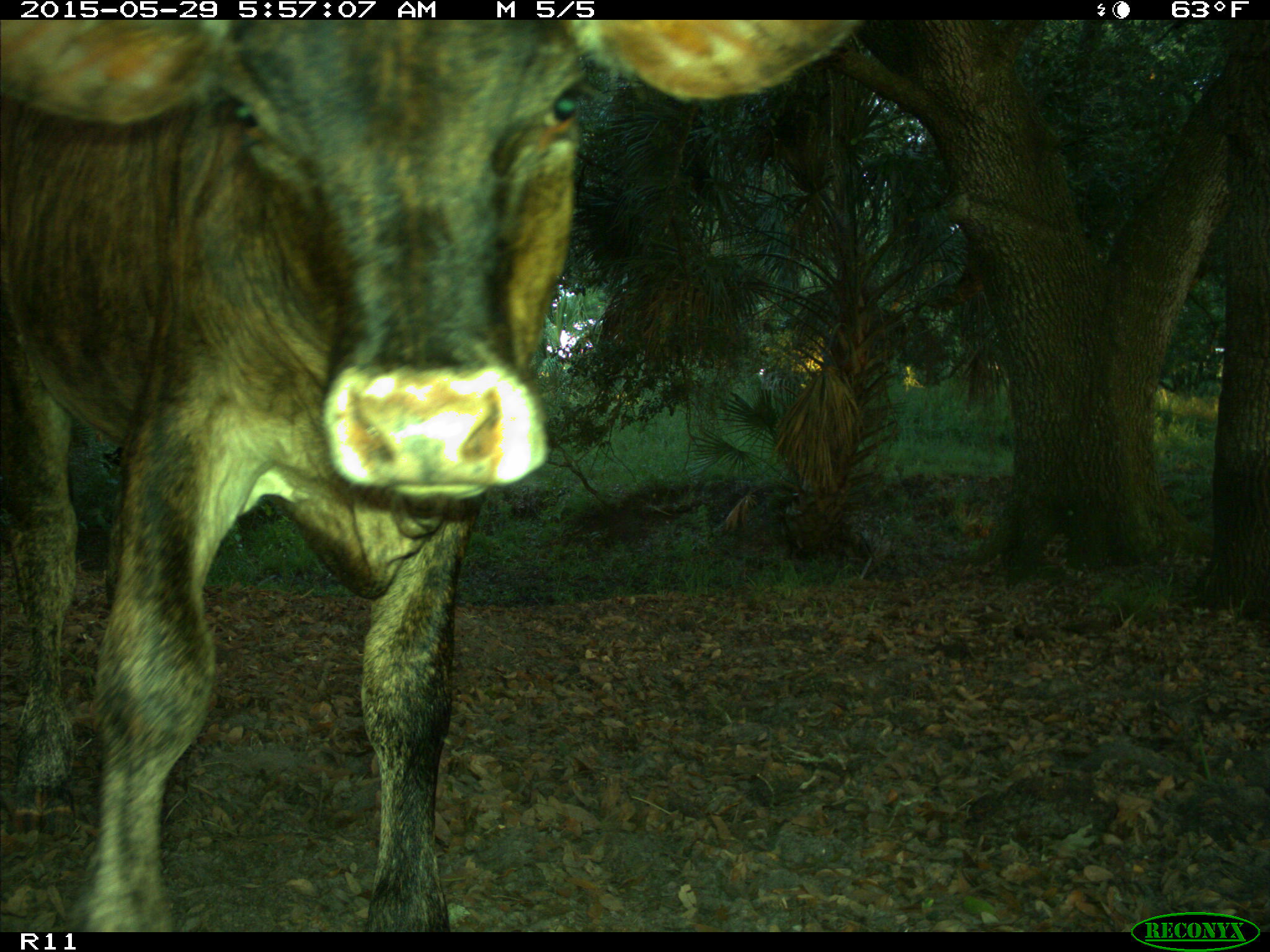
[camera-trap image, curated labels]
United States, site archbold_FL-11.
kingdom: Animalia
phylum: Chordata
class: Mammalia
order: Artiodactyla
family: Bovidae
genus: Bos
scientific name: Bos taurus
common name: domestic cow